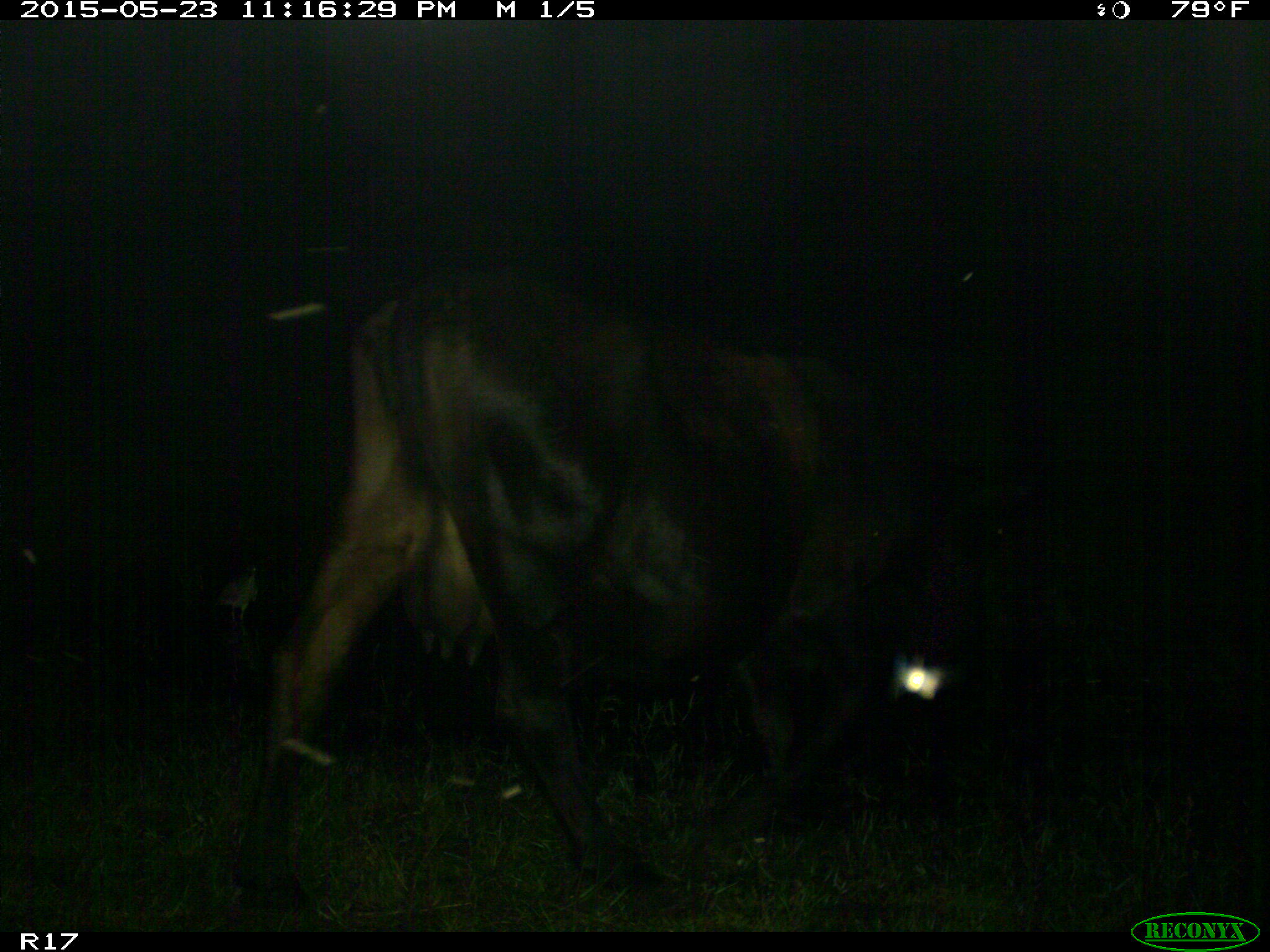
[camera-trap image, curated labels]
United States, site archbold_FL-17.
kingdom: Animalia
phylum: Chordata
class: Mammalia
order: Artiodactyla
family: Bovidae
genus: Bos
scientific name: Bos taurus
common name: domestic cow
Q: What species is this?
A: Bos taurus (domestic cow).